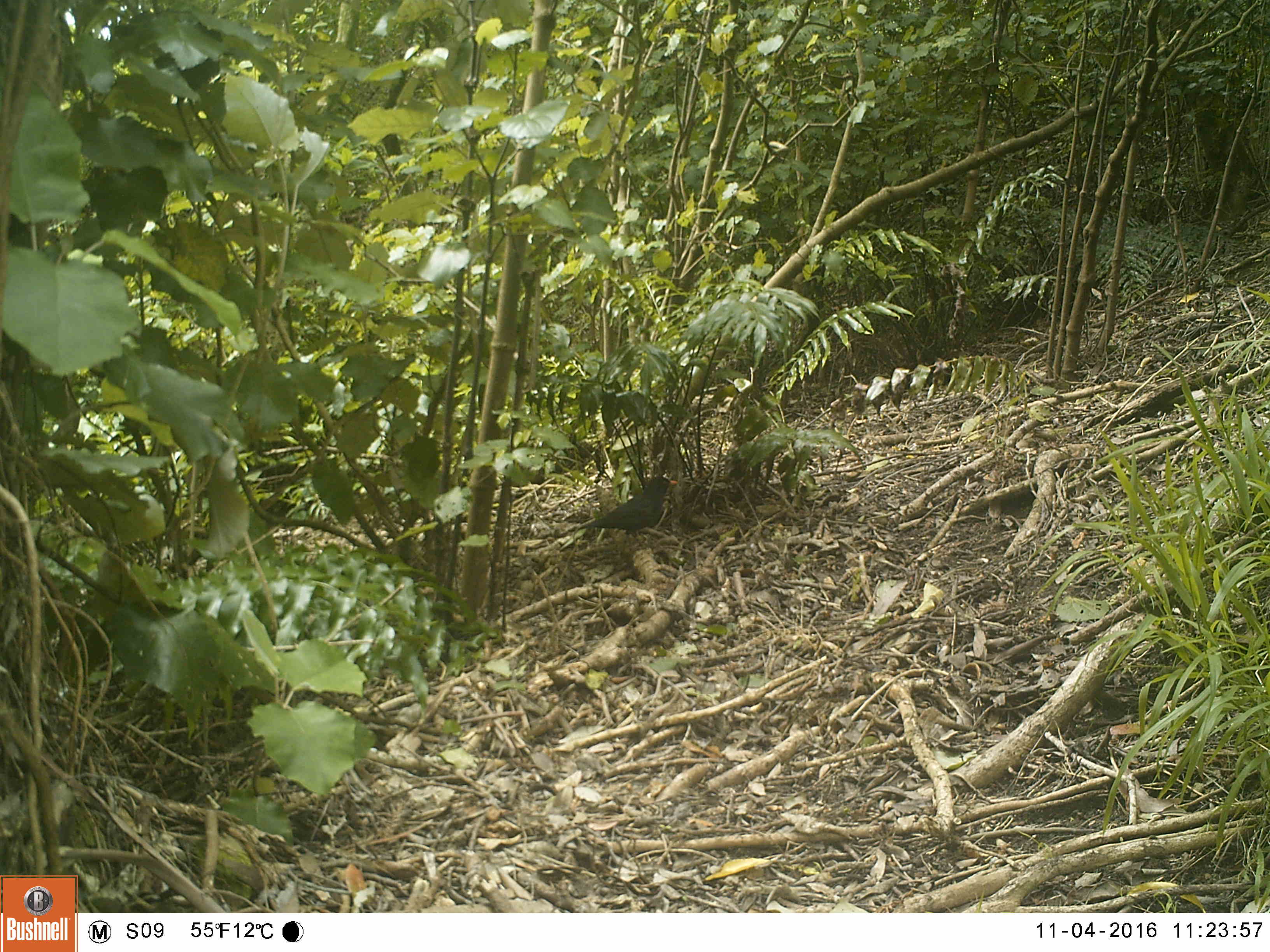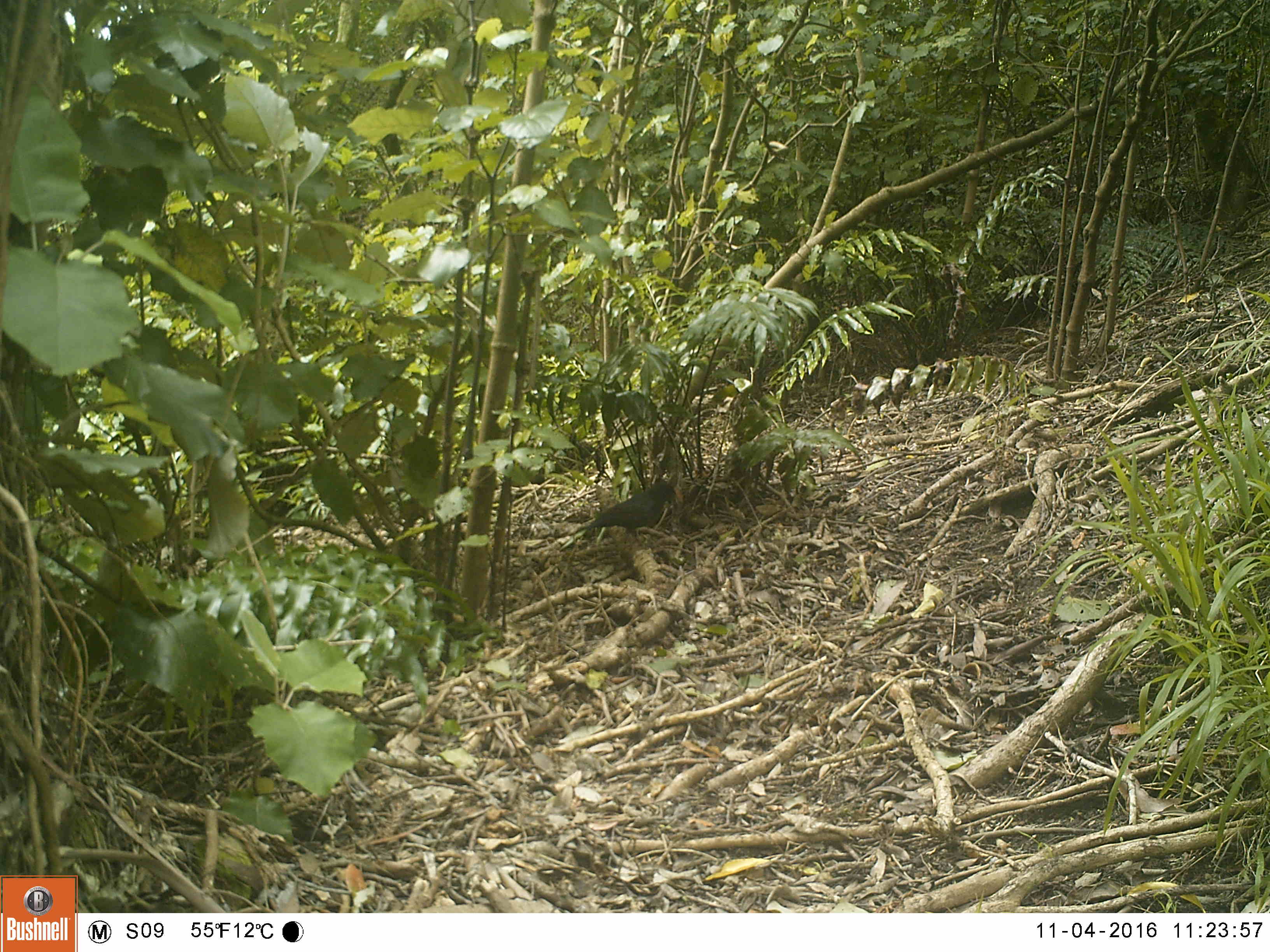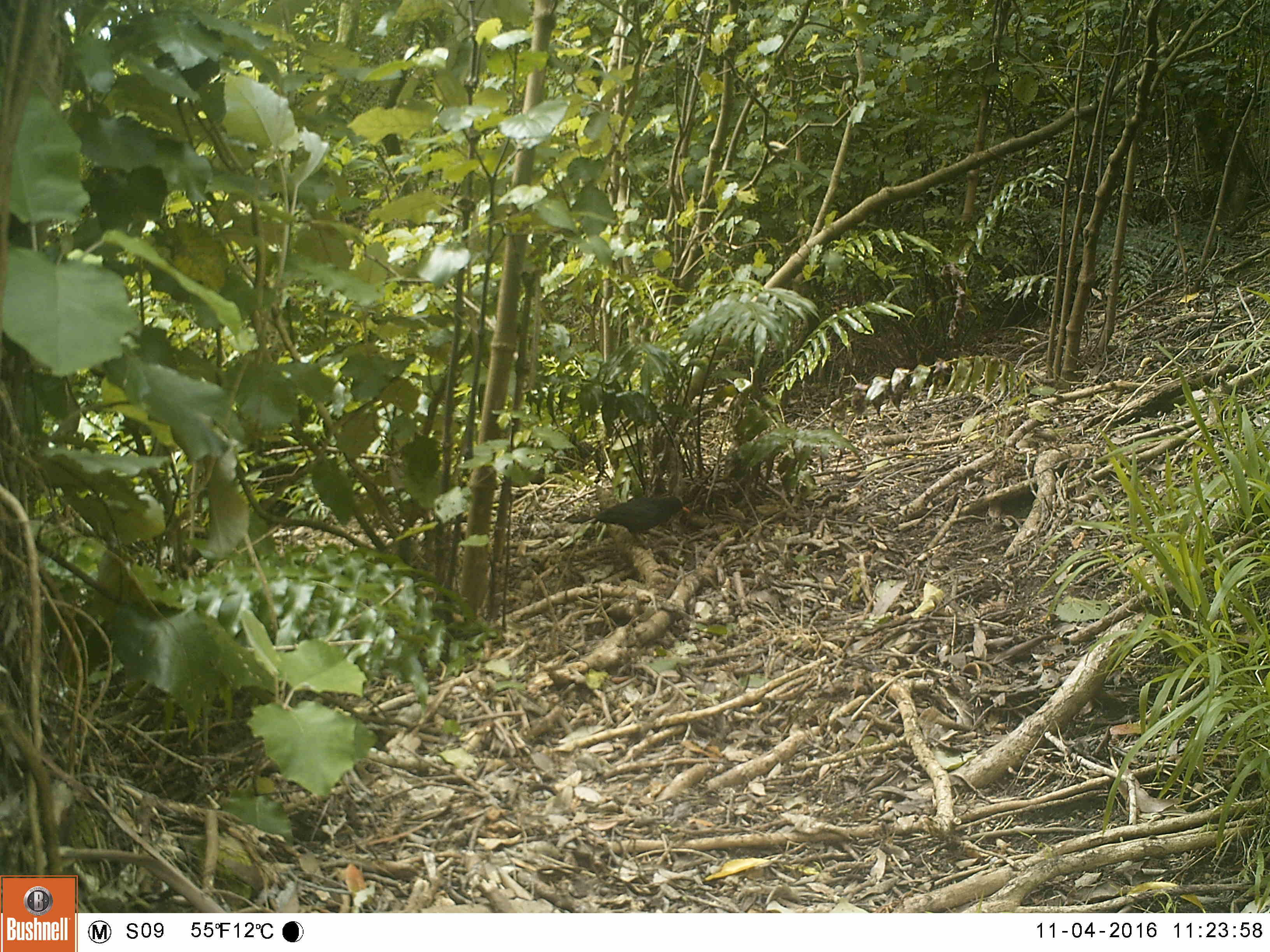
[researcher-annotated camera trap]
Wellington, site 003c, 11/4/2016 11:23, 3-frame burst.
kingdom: Animalia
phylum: Chordata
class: Aves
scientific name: Aves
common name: bird